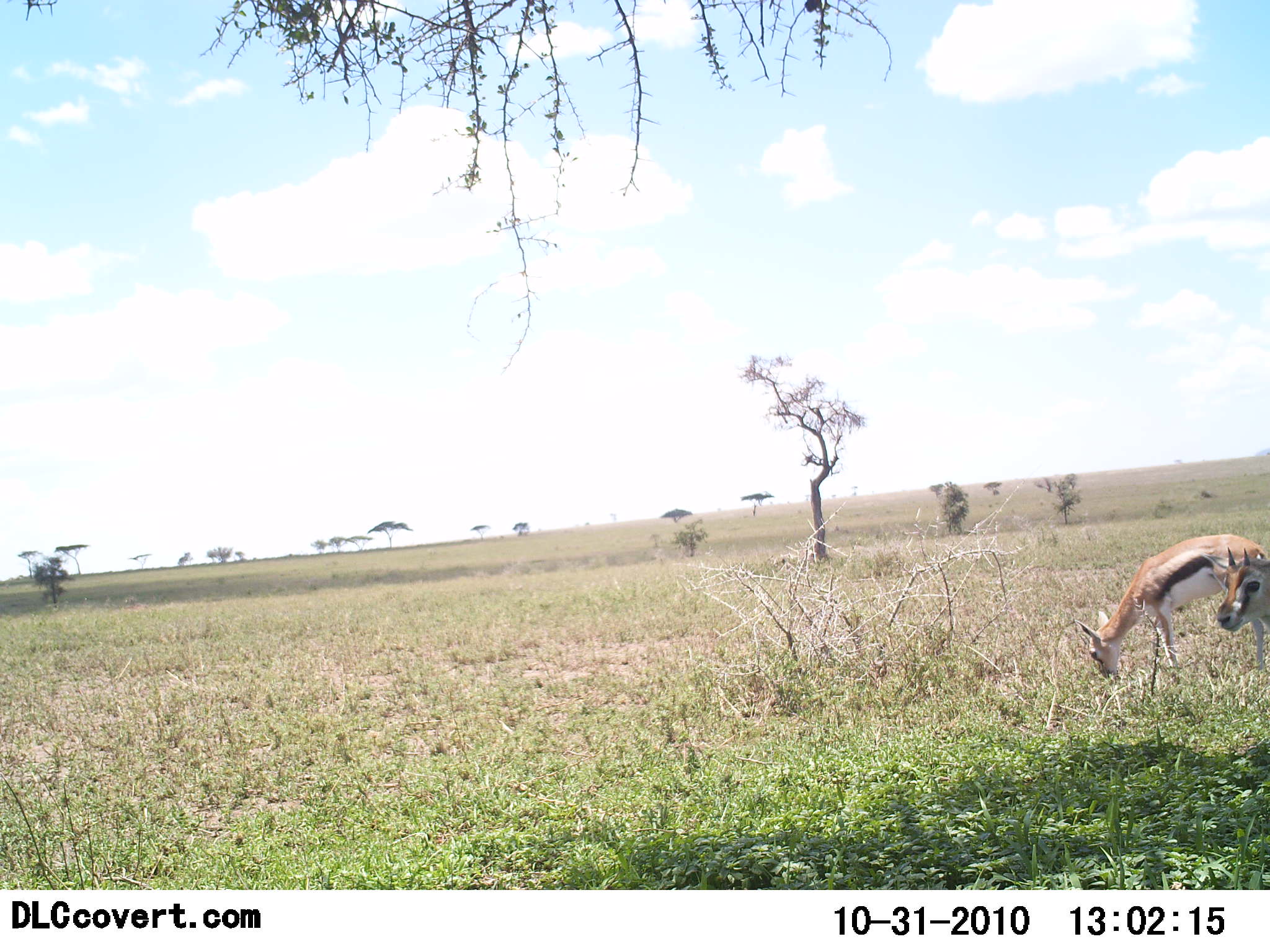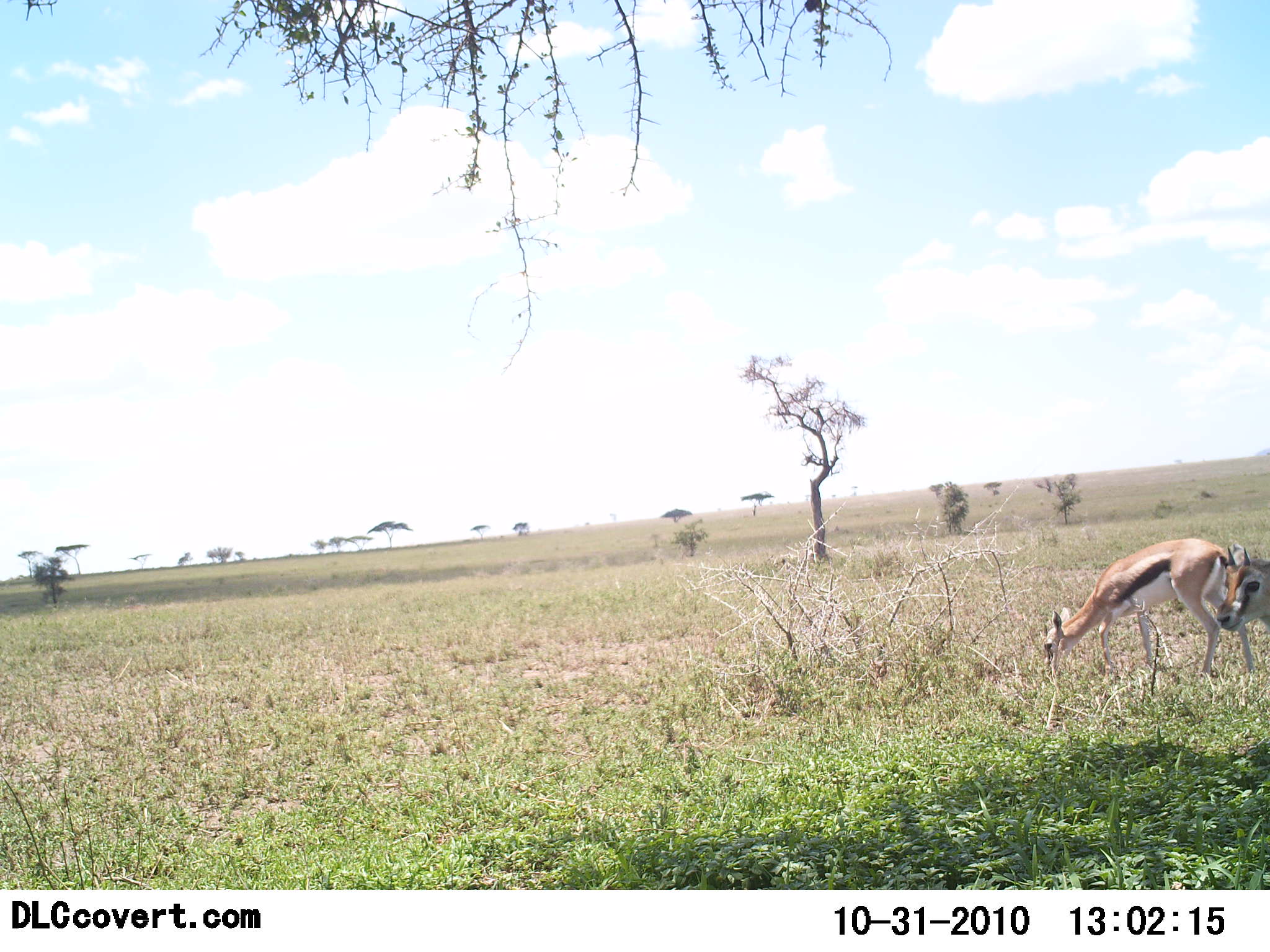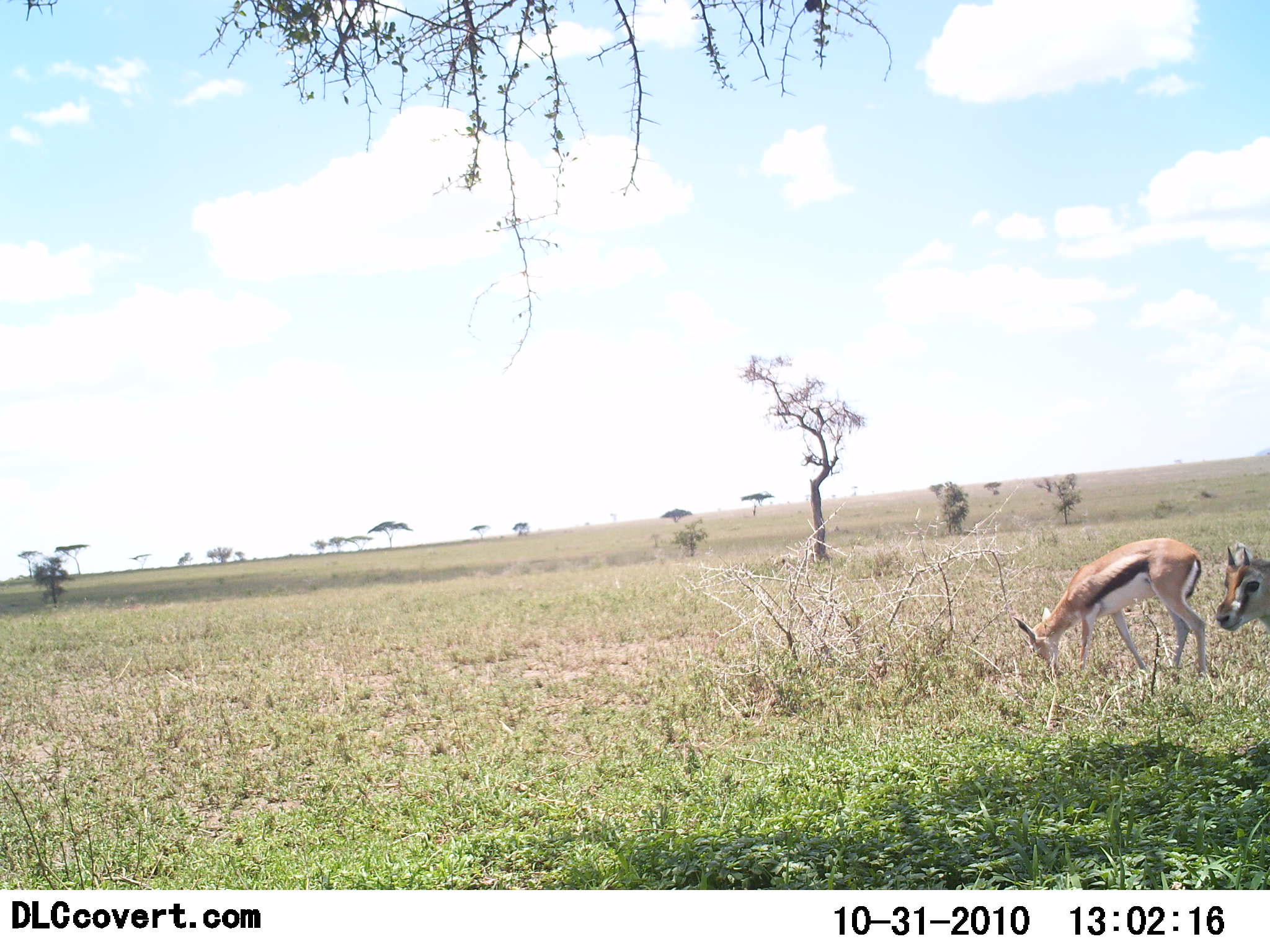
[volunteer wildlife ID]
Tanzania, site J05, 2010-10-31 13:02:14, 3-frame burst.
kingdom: Animalia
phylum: Chordata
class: Mammalia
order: Artiodactyla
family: Bovidae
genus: Eudorcas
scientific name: Eudorcas thomsonii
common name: thomson's gazelle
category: gazellethomsons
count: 2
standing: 80%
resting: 0%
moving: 25%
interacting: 0%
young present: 0%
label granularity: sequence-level